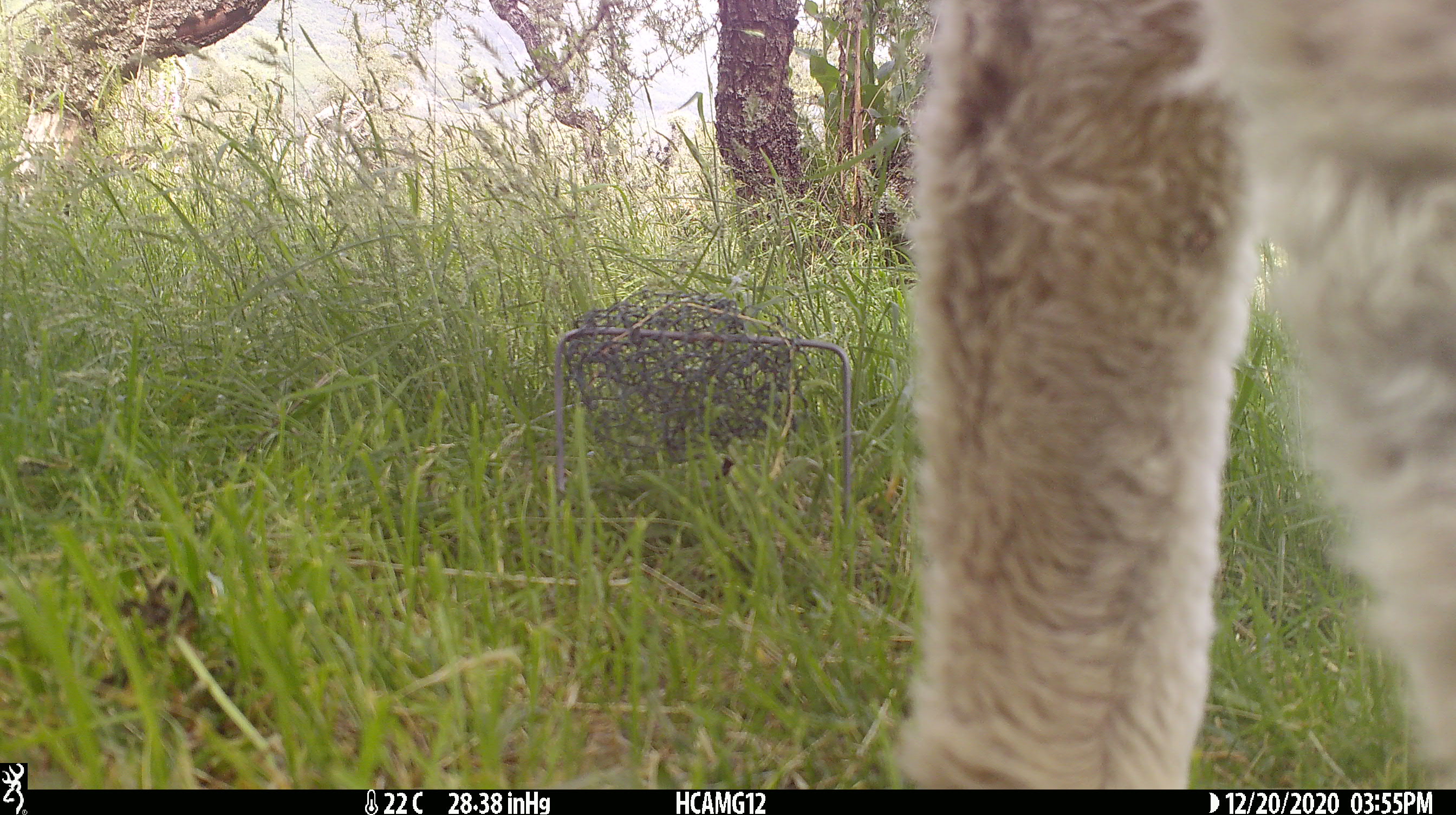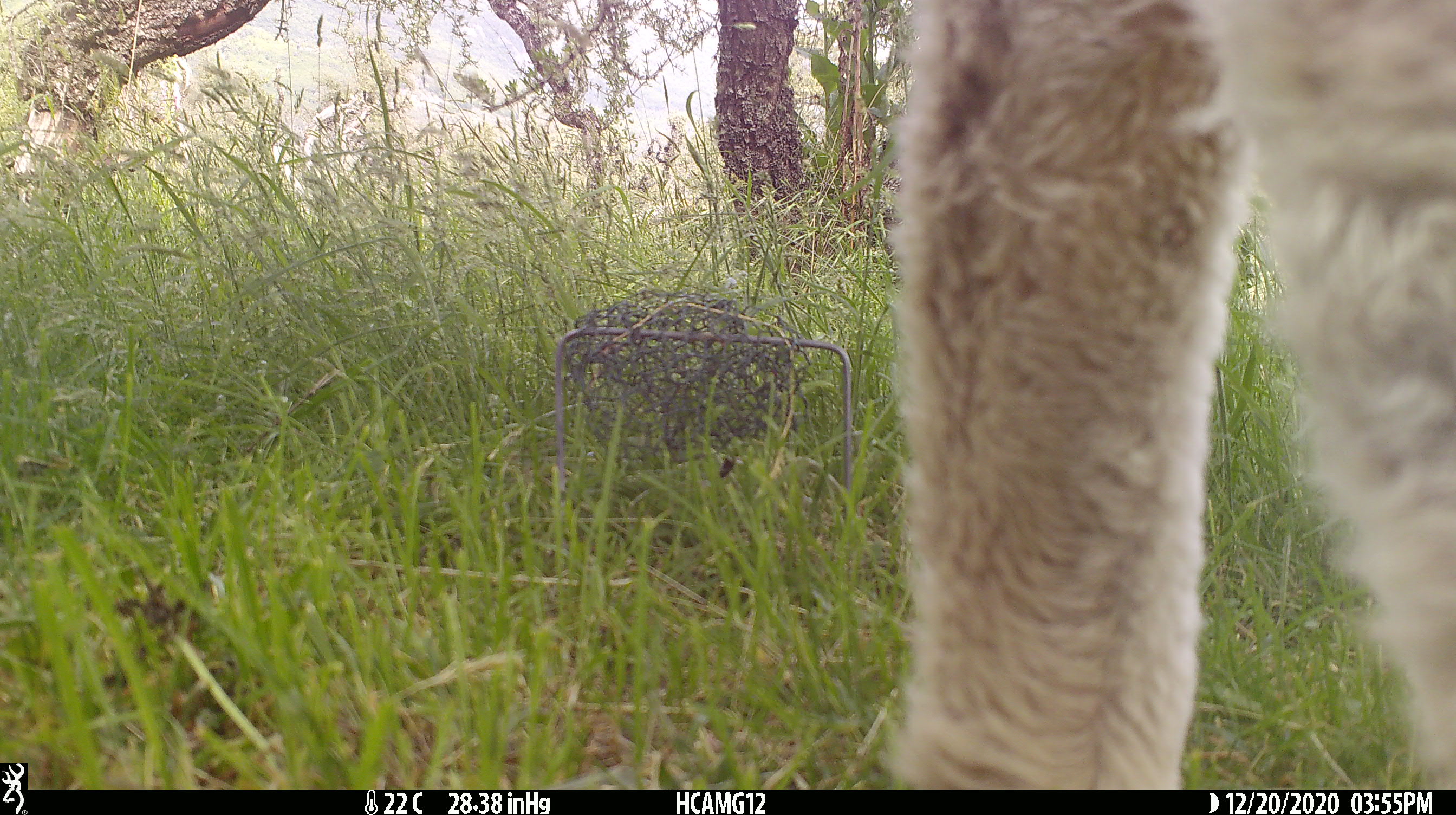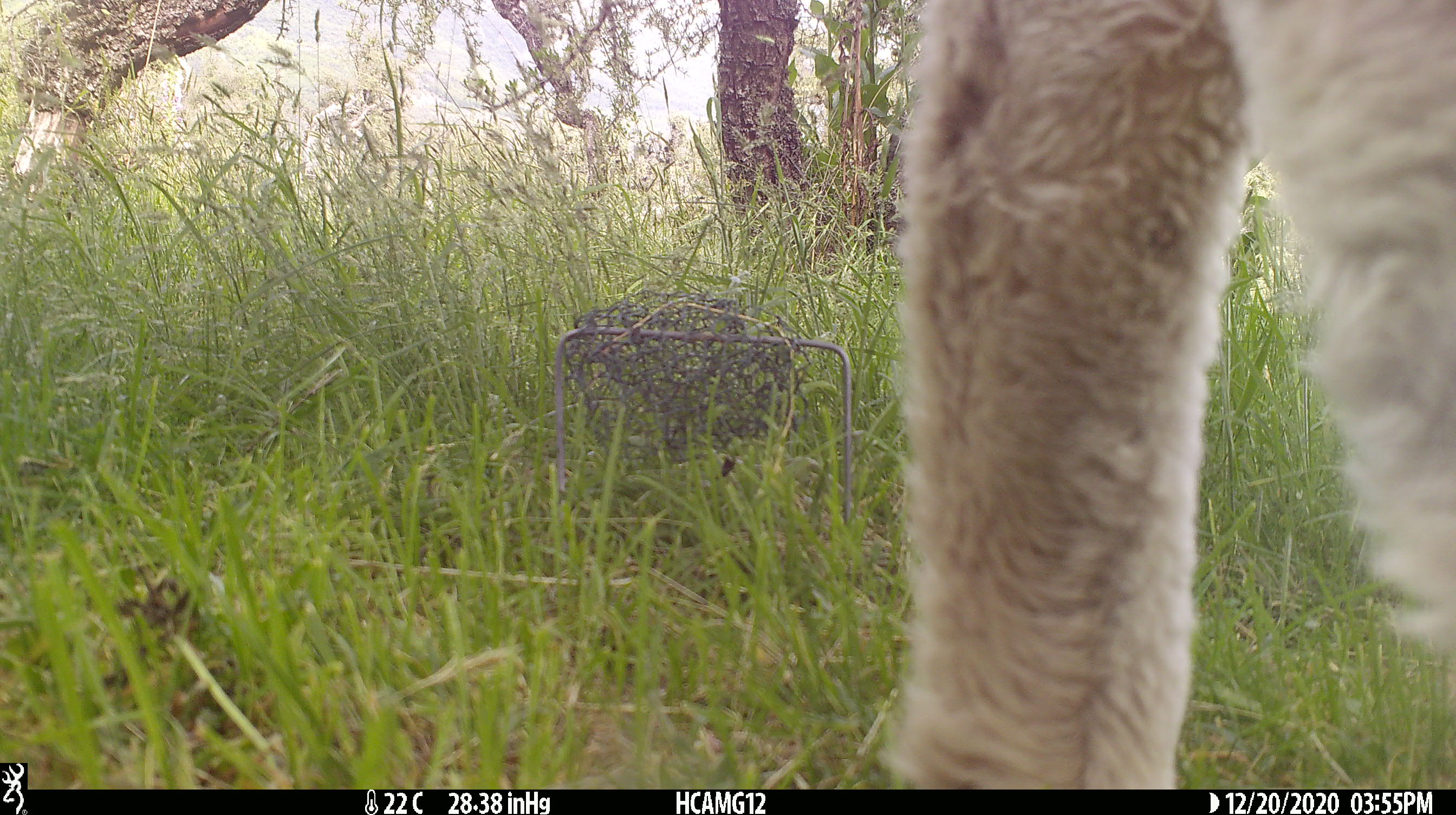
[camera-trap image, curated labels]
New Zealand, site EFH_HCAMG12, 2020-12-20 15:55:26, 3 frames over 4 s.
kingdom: Animalia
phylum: Chordata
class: Mammalia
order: Artiodactyla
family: Bovidae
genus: Ovis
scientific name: Ovis aries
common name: domestic sheep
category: sheep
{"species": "sheep (domestic sheep) (Ovis aries)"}